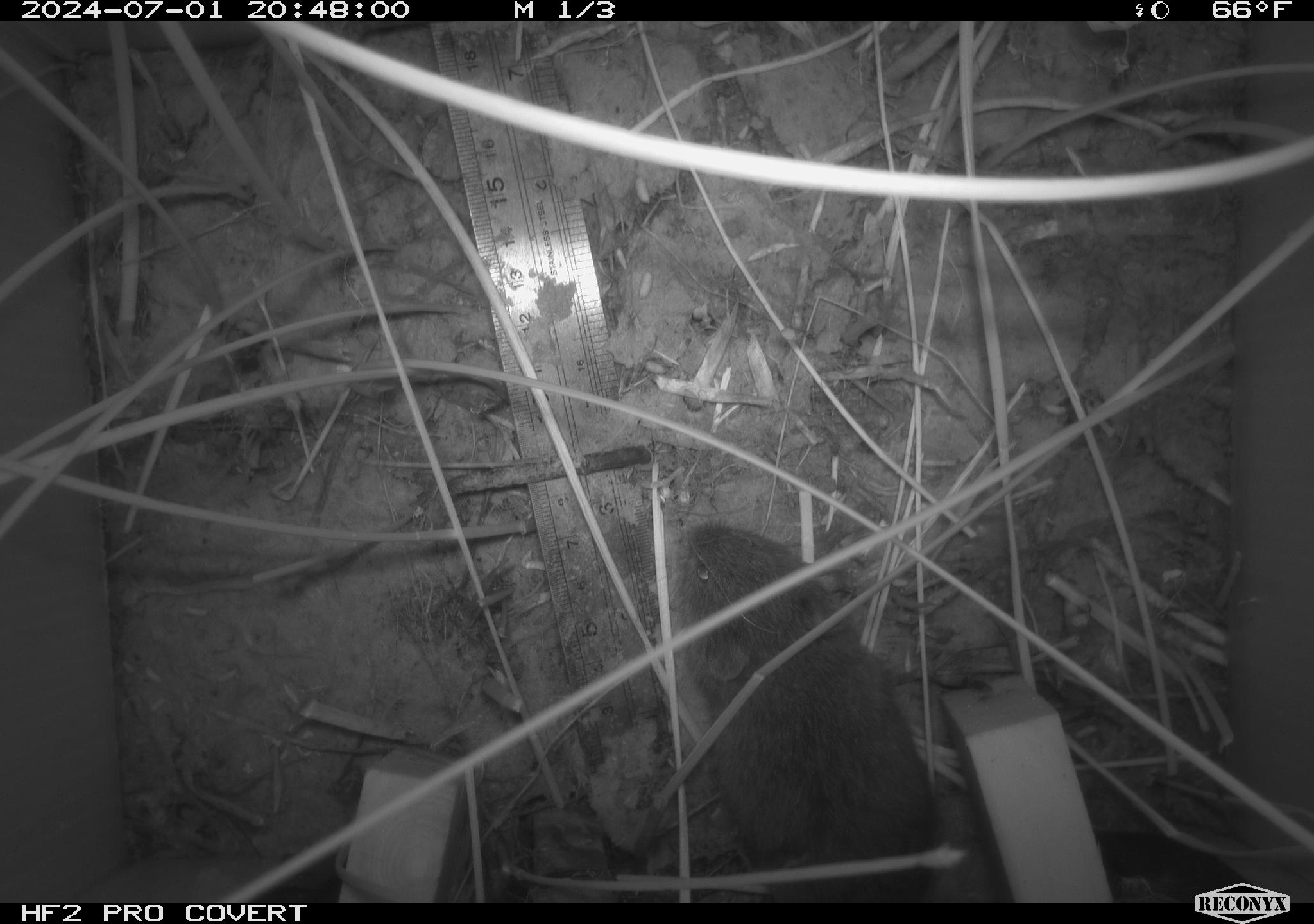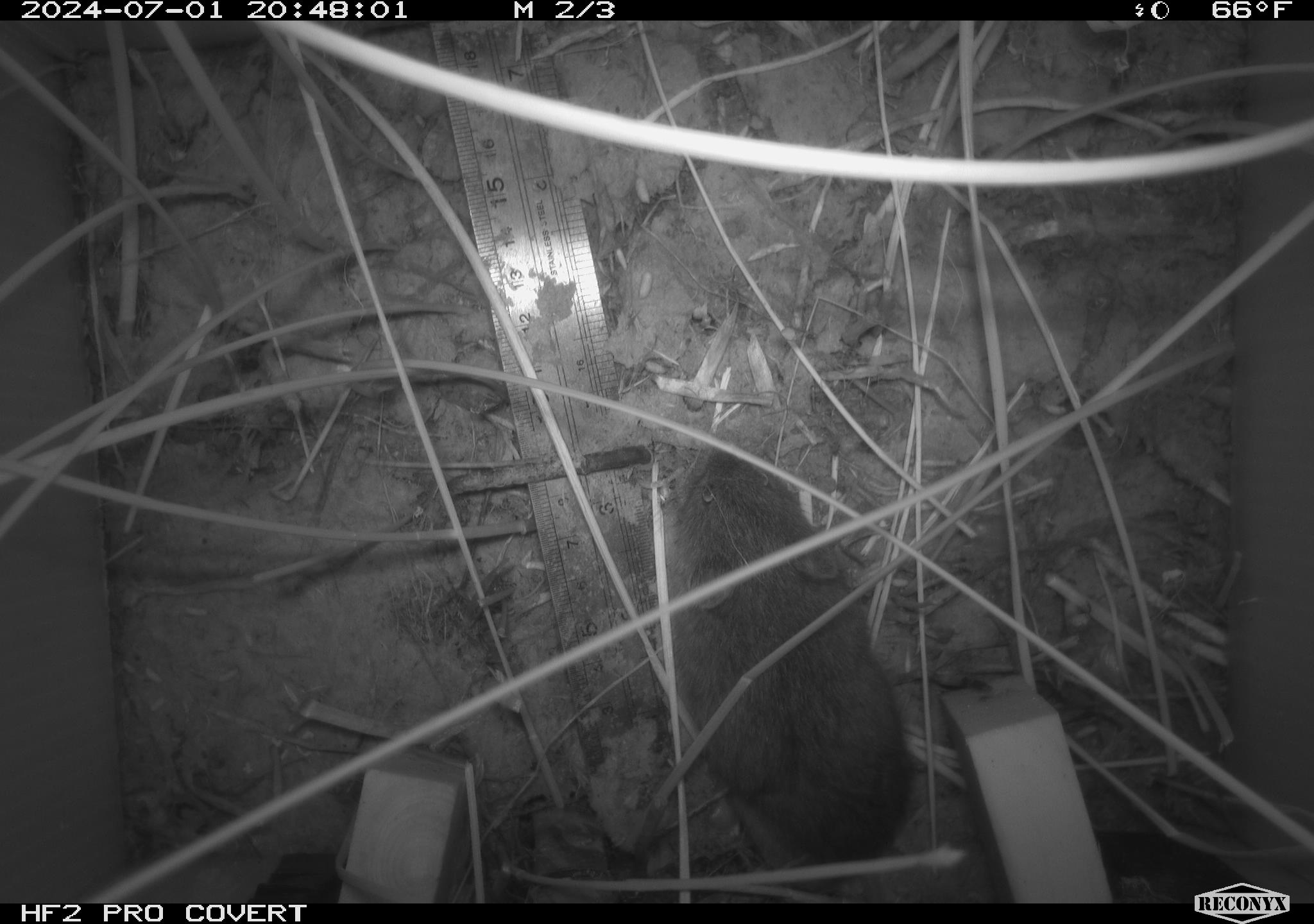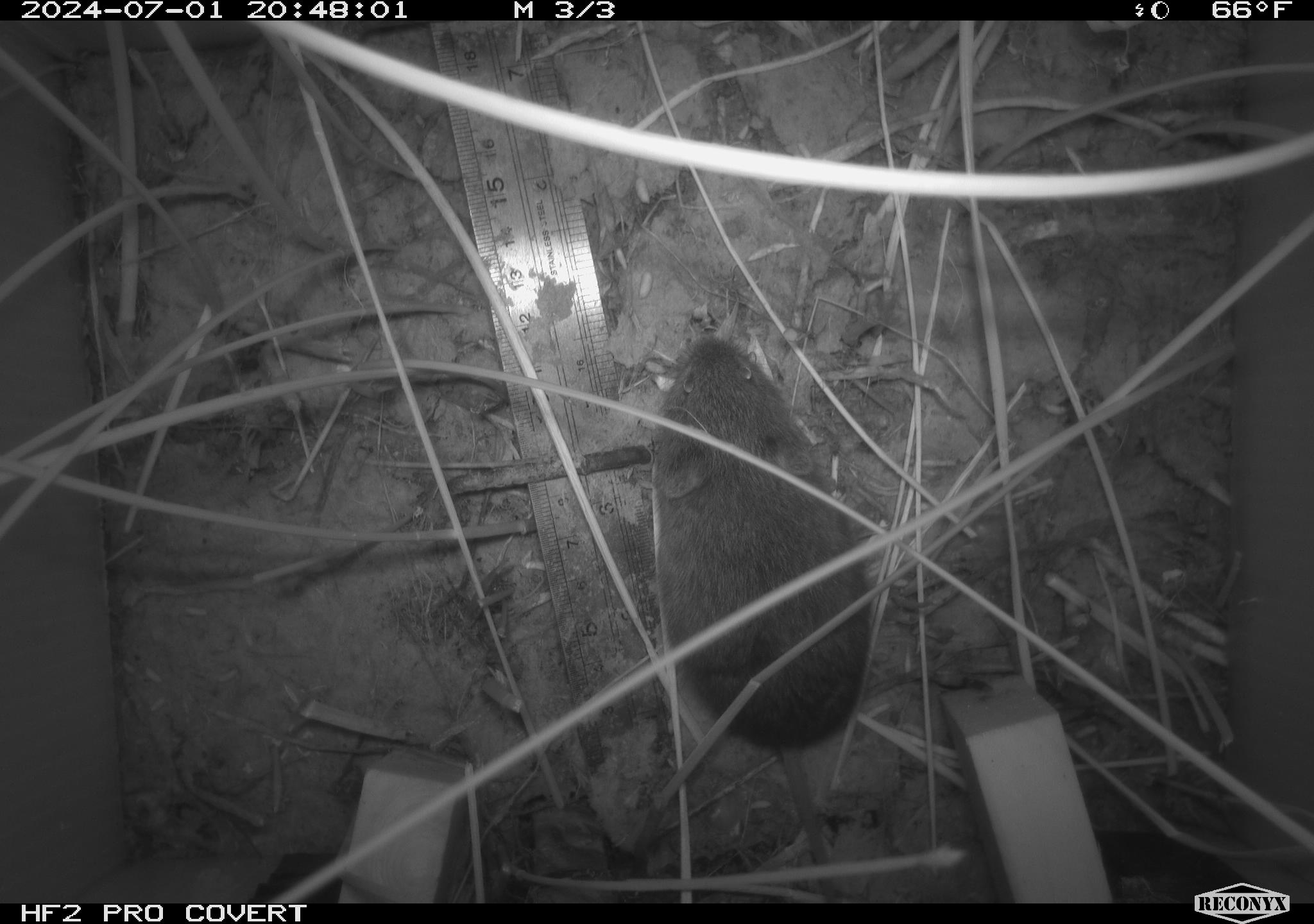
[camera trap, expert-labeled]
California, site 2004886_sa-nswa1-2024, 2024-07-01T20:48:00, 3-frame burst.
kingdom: Animalia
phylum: Chordata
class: Mammalia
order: Rodentia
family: Cricetidae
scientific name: Arvicolinae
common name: voles, lemmings, and muskrats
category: arvicolinae subfamily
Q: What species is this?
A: Arvicolinae subfamily (voles, lemmings, and muskrats) (Arvicolinae).